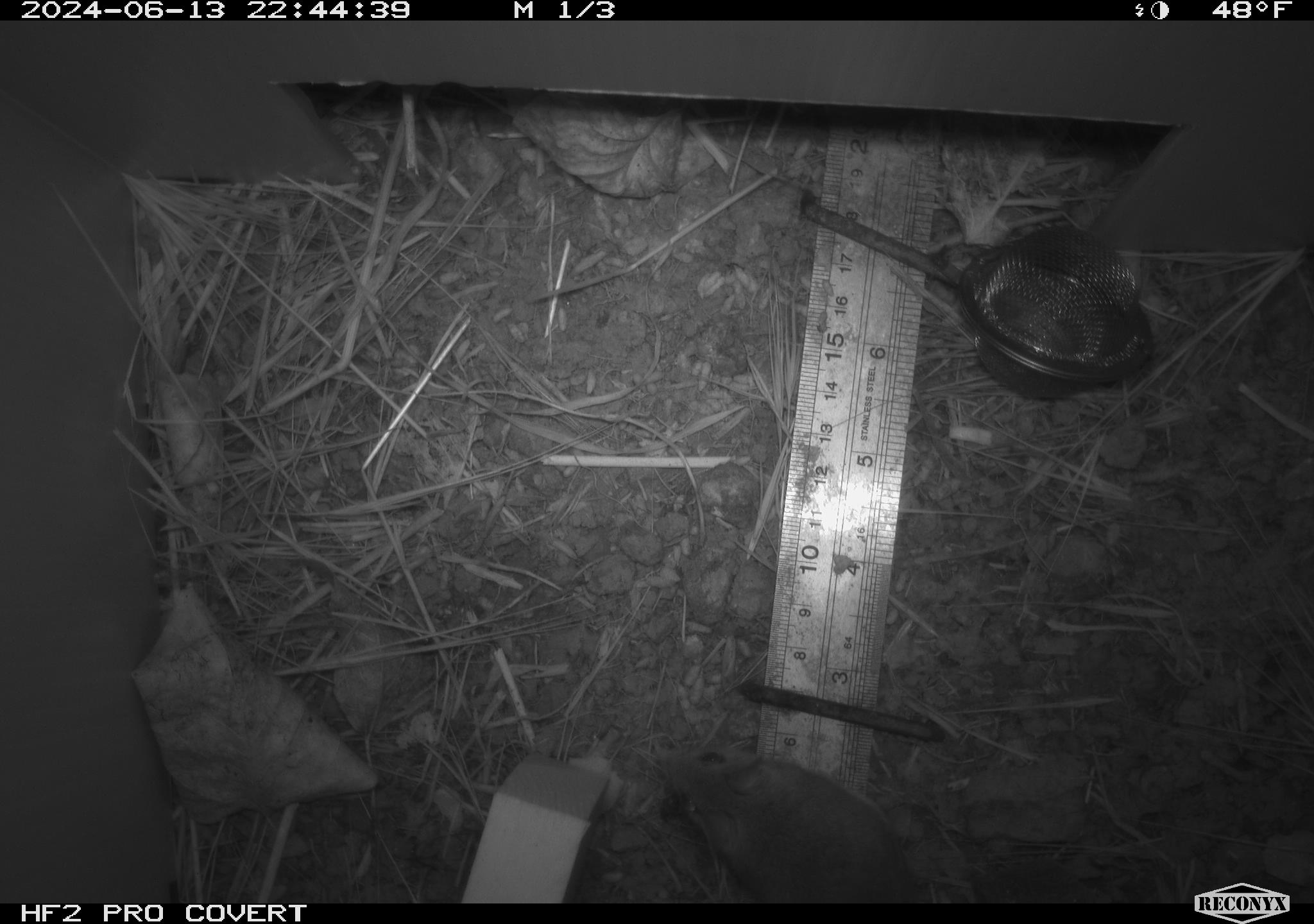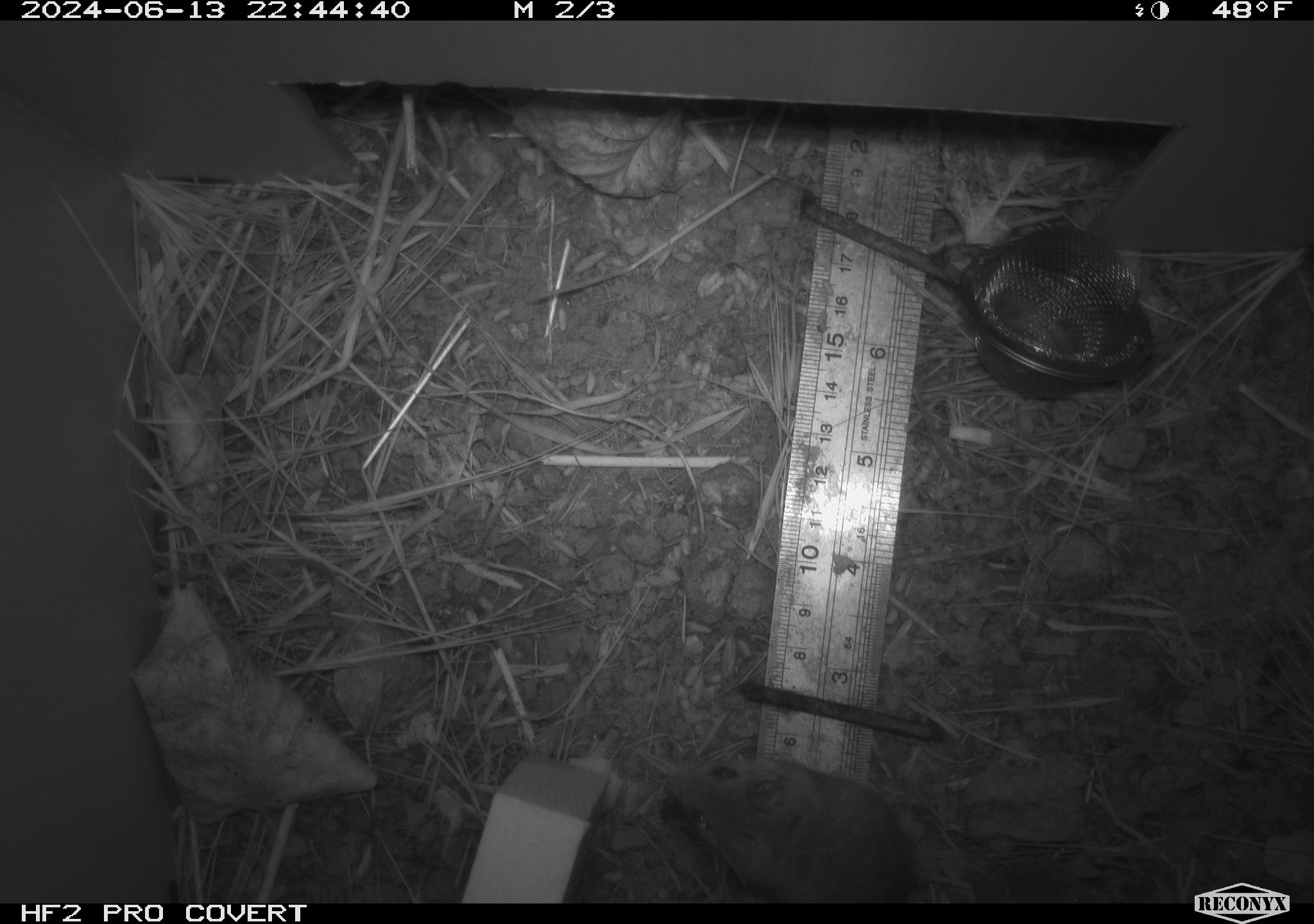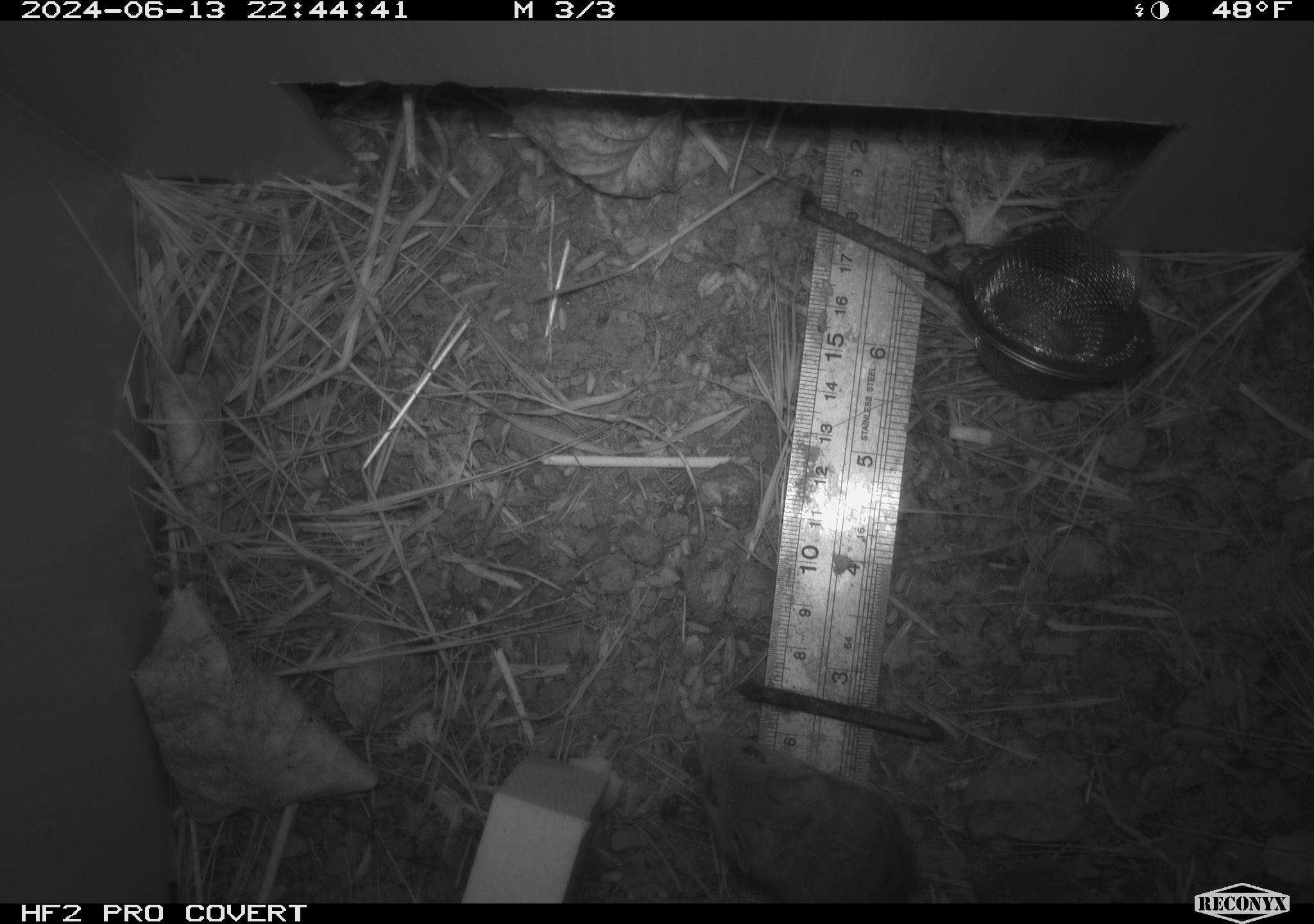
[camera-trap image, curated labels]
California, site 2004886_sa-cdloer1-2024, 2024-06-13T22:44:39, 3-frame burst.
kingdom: Animalia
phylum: Chordata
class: Mammalia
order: Rodentia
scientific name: Rodentia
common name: mouse species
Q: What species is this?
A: Mouse species (Rodentia).